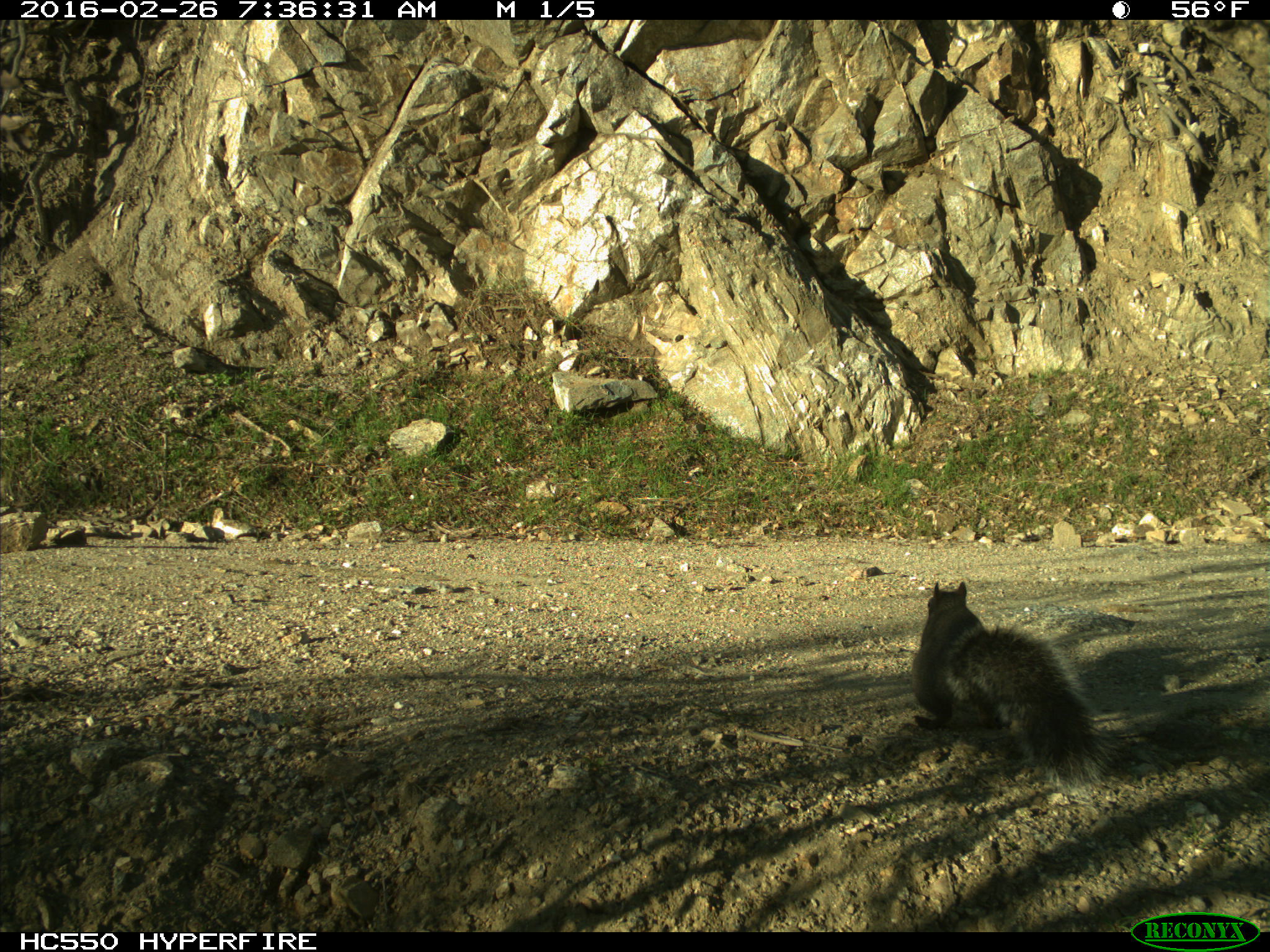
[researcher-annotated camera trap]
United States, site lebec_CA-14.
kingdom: Animalia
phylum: Chordata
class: Mammalia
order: Rodentia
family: Sciuridae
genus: Sciurus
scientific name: Sciurus carolinensis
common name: eastern gray squirrel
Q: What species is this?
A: Sciurus carolinensis (eastern gray squirrel).